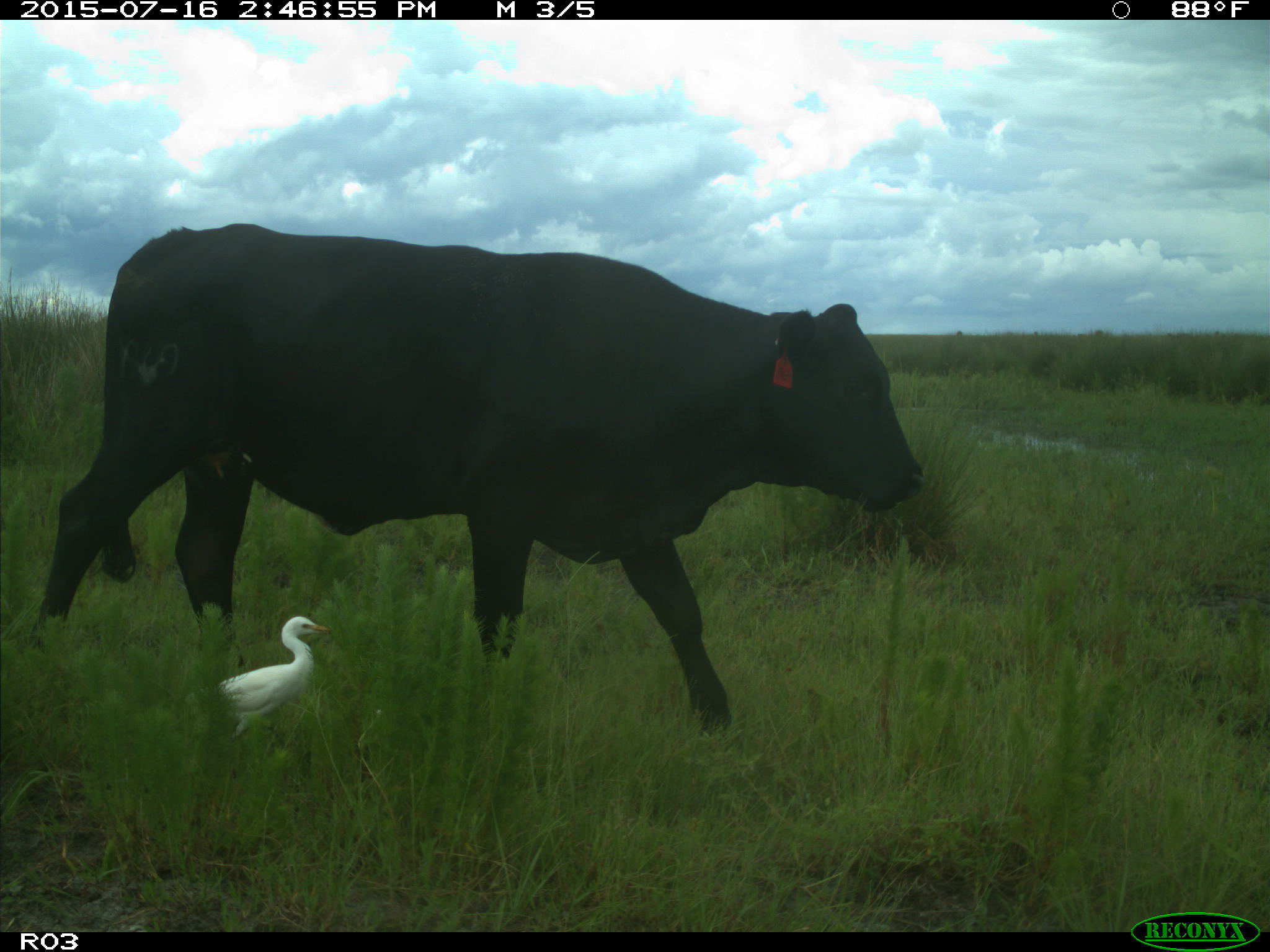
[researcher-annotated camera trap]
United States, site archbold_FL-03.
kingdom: Animalia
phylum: Chordata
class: Mammalia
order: Artiodactyla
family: Bovidae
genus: Bos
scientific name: Bos taurus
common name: domestic cow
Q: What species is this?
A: Bos taurus (domestic cow).